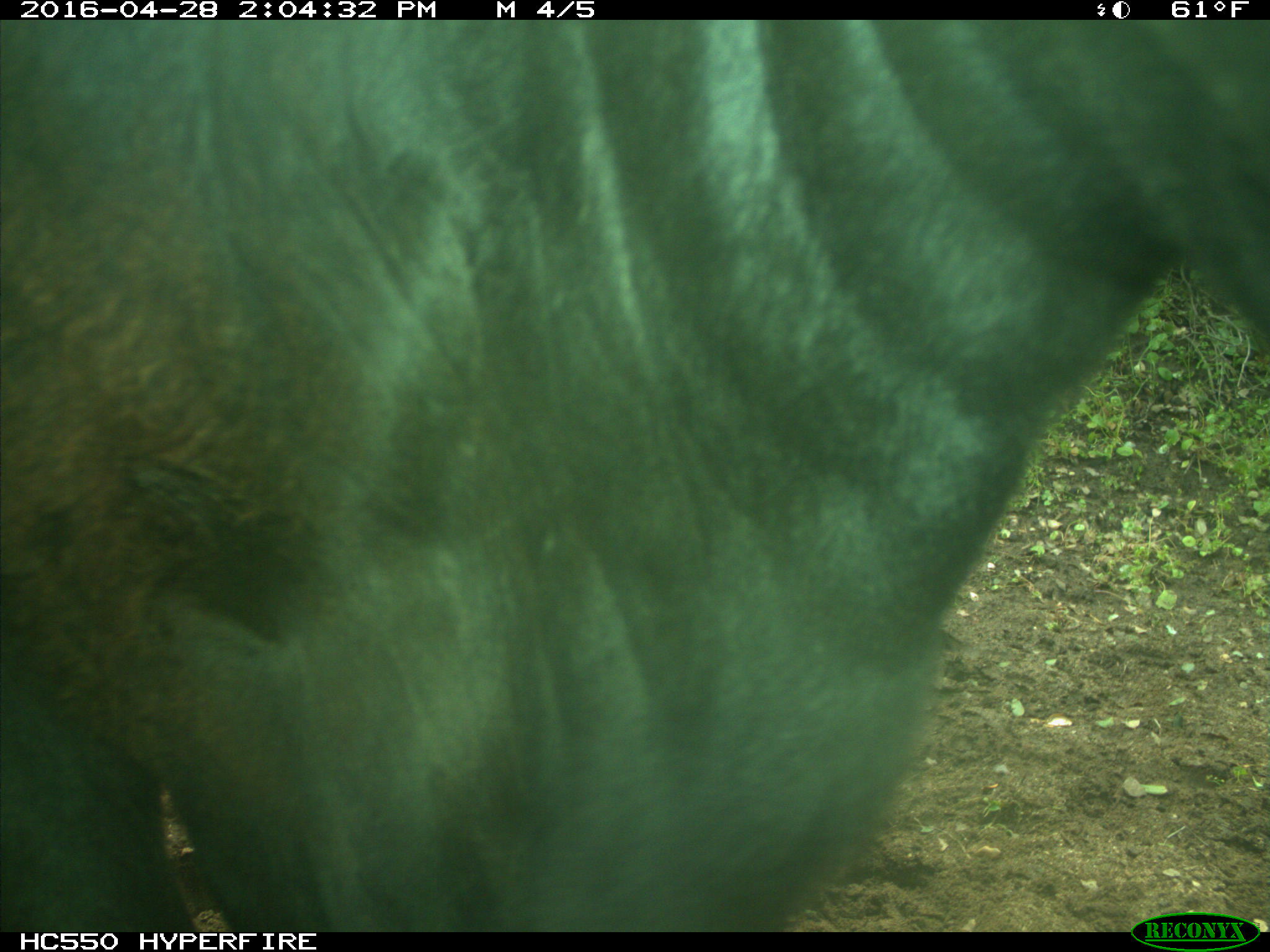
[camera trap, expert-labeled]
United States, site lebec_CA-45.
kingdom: Animalia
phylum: Chordata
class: Mammalia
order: Artiodactyla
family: Bovidae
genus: Bos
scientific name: Bos taurus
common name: domestic cow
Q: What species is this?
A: Bos taurus (domestic cow).